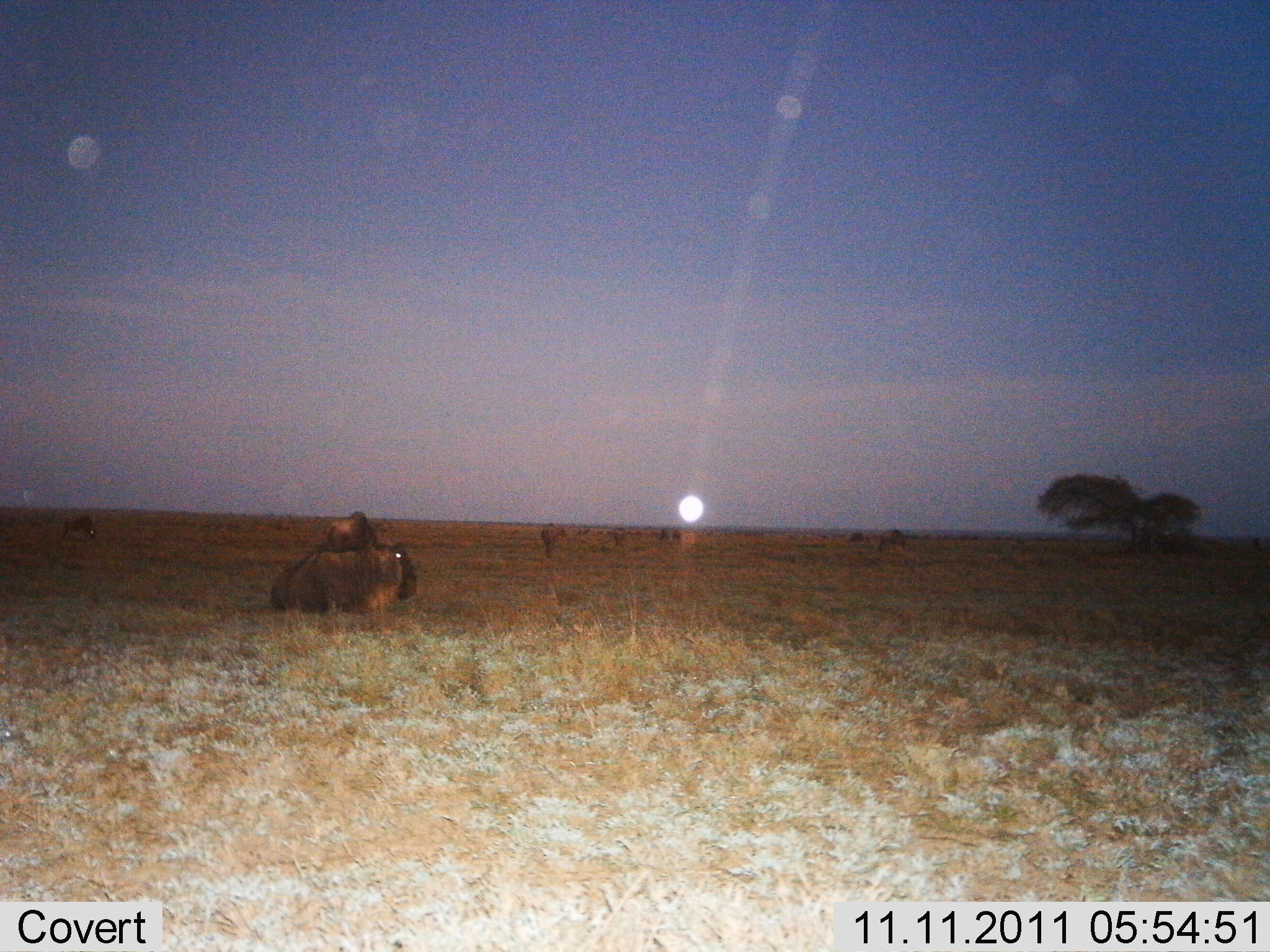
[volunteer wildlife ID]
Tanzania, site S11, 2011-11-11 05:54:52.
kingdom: Animalia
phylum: Chordata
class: Mammalia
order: Artiodactyla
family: Bovidae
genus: Connochaetes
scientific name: Connochaetes taurinus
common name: blue wildebeest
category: wildebeest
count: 8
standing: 67%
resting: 92%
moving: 8%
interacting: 0%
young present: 0%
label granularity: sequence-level